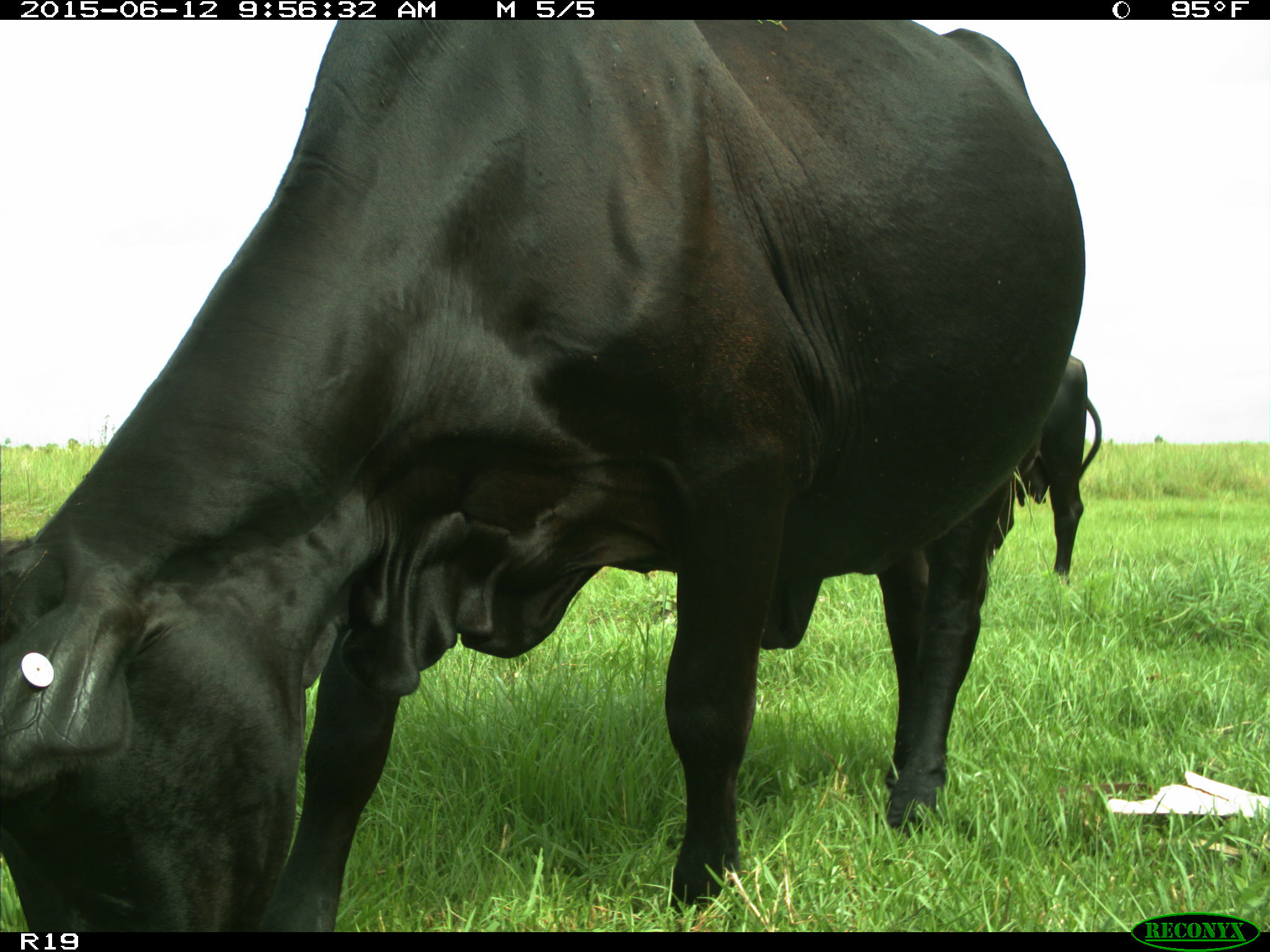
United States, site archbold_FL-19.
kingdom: Animalia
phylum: Chordata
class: Mammalia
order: Artiodactyla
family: Bovidae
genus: Bos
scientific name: Bos taurus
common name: domestic cow